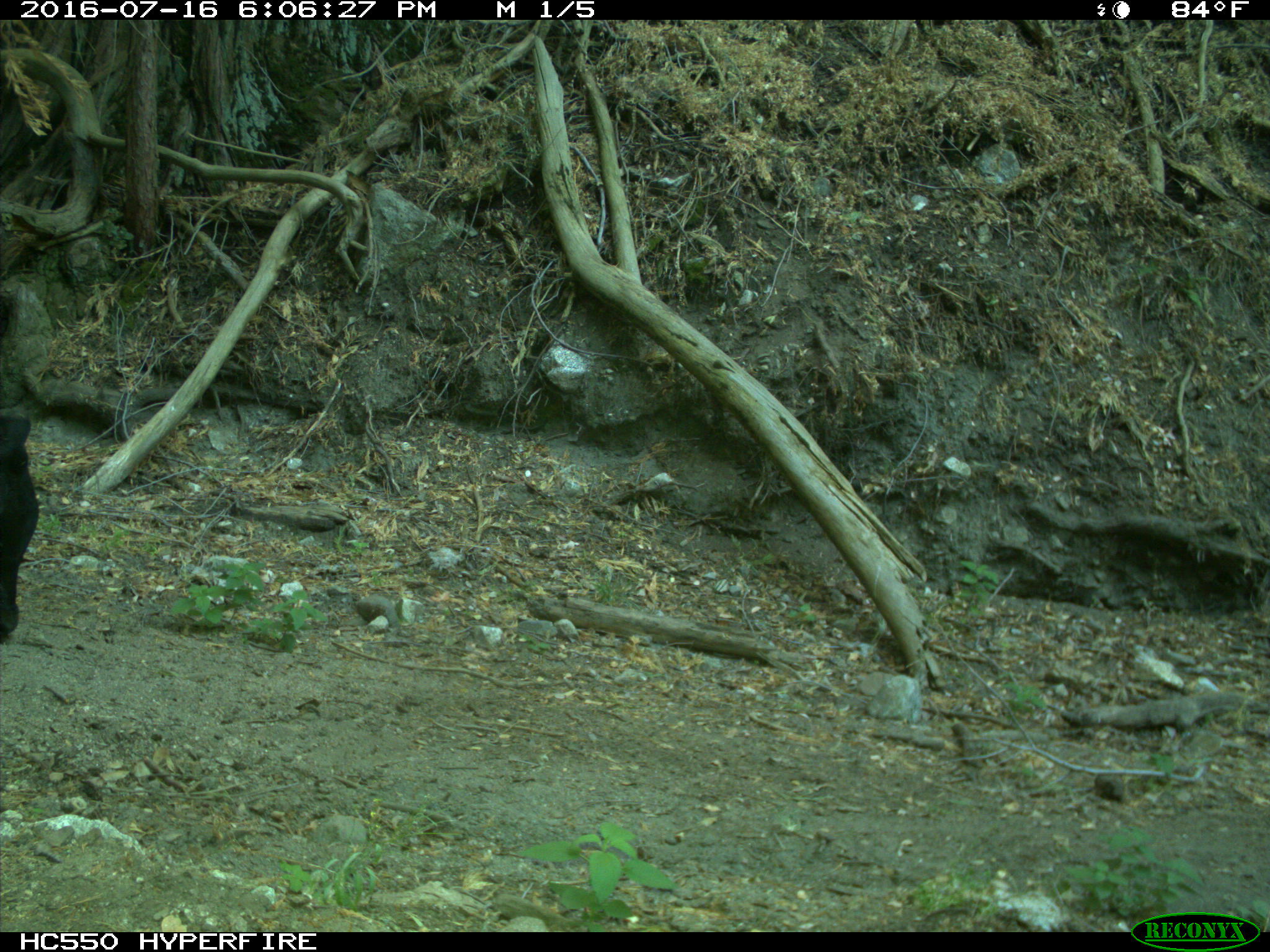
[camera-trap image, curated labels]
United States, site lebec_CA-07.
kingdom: Animalia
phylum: Chordata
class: Mammalia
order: Artiodactyla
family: Bovidae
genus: Bos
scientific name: Bos taurus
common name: domestic cow